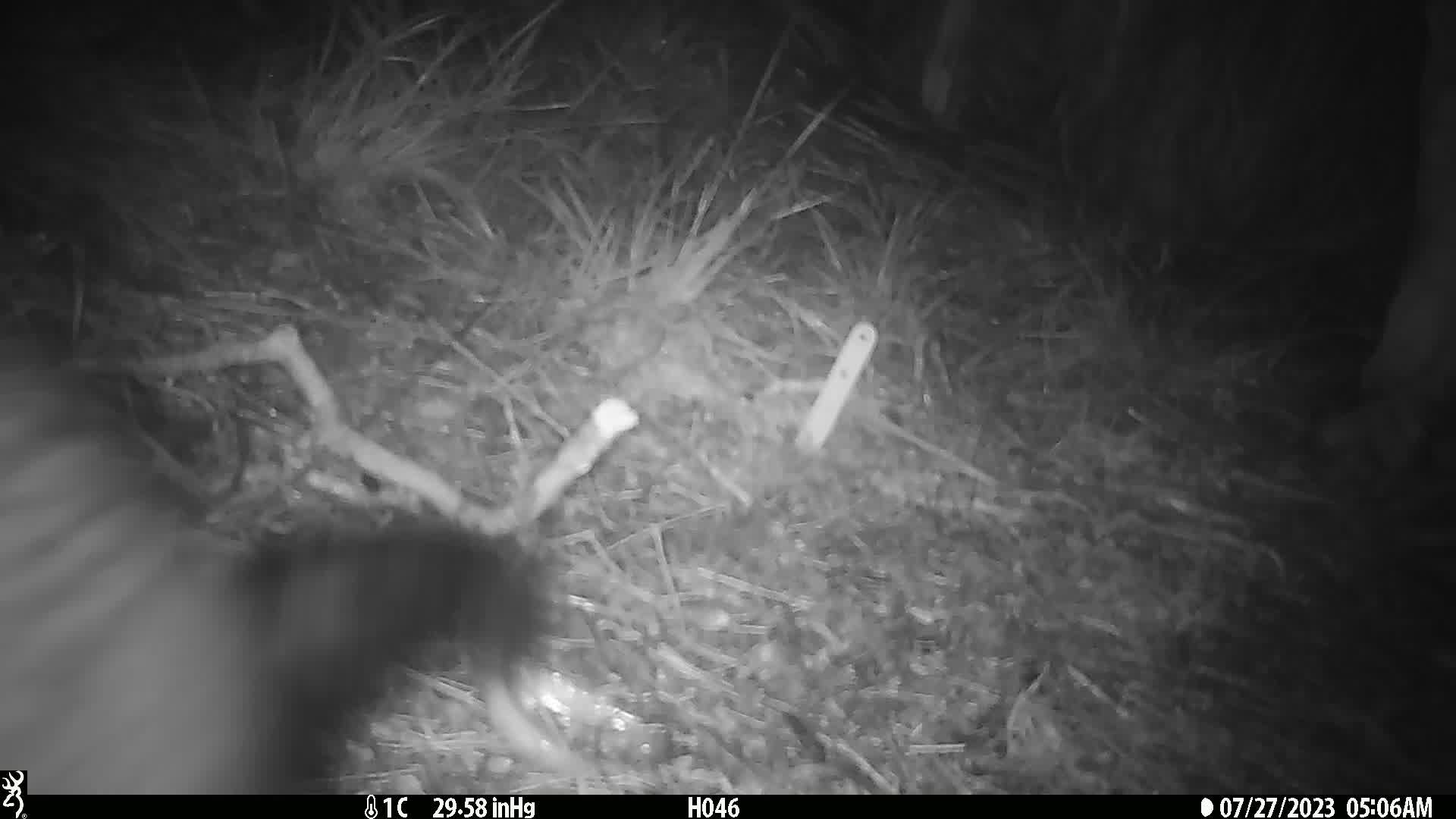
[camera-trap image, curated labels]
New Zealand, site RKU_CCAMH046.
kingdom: Animalia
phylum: Chordata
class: Mammalia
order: Diprotodontia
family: Phalangeridae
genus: Trichosurus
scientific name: Trichosurus vulpecula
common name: common brushtail possum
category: possum